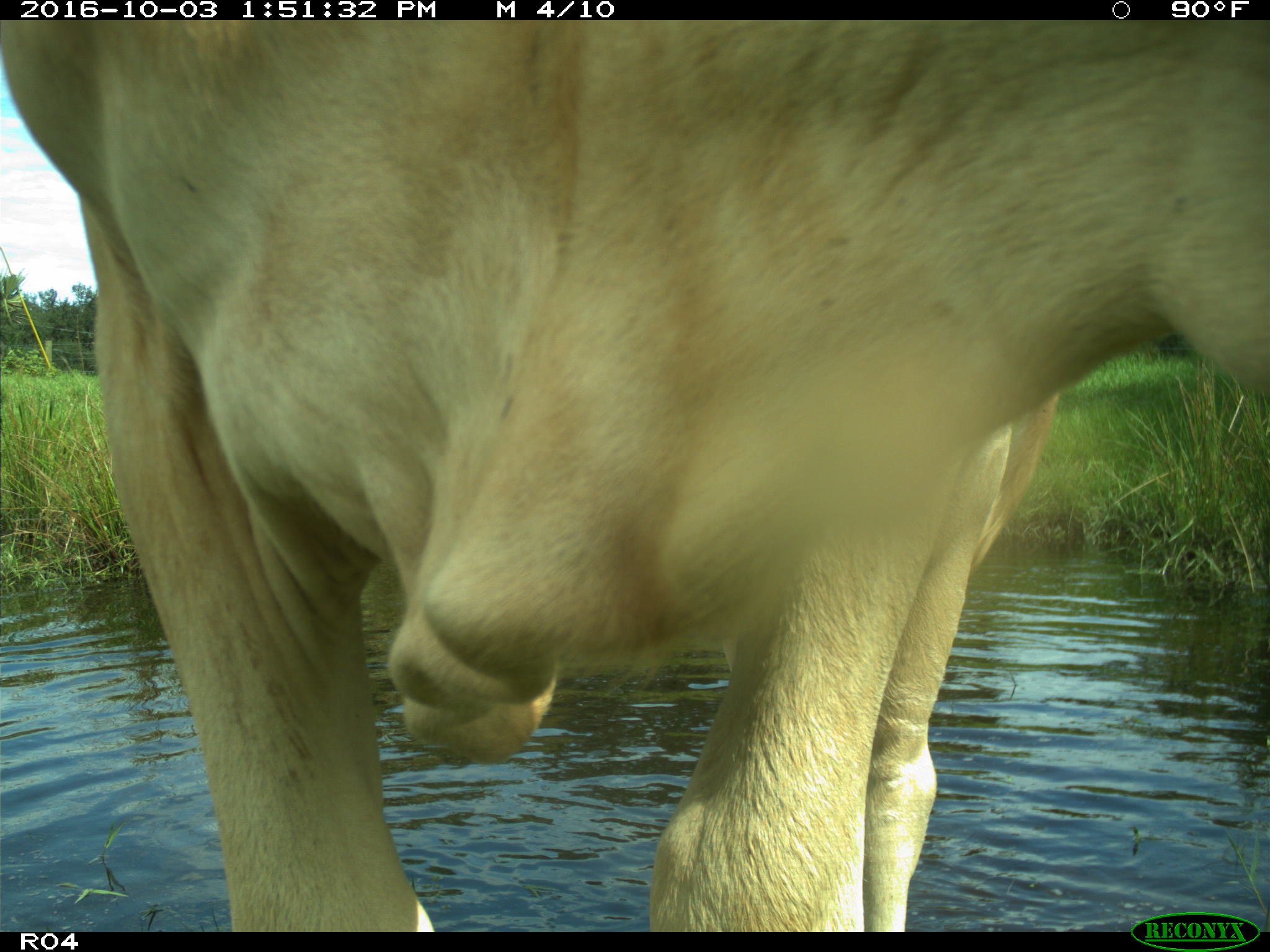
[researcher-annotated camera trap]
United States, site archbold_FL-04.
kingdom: Animalia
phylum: Chordata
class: Mammalia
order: Artiodactyla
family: Bovidae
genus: Bos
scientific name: Bos taurus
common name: domestic cow